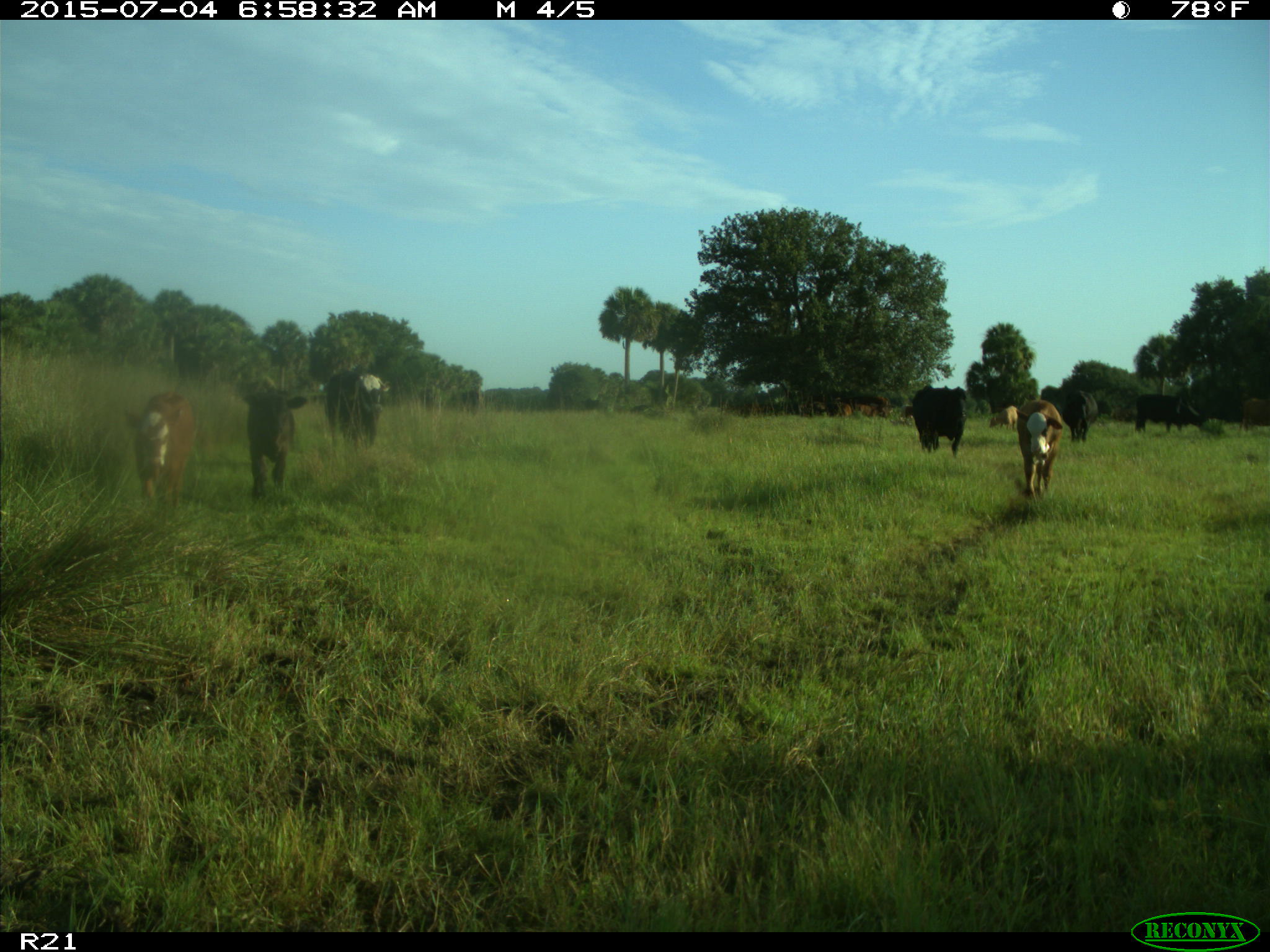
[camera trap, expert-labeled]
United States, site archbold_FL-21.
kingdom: Animalia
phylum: Chordata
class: Mammalia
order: Artiodactyla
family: Bovidae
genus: Bos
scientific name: Bos taurus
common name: domestic cow